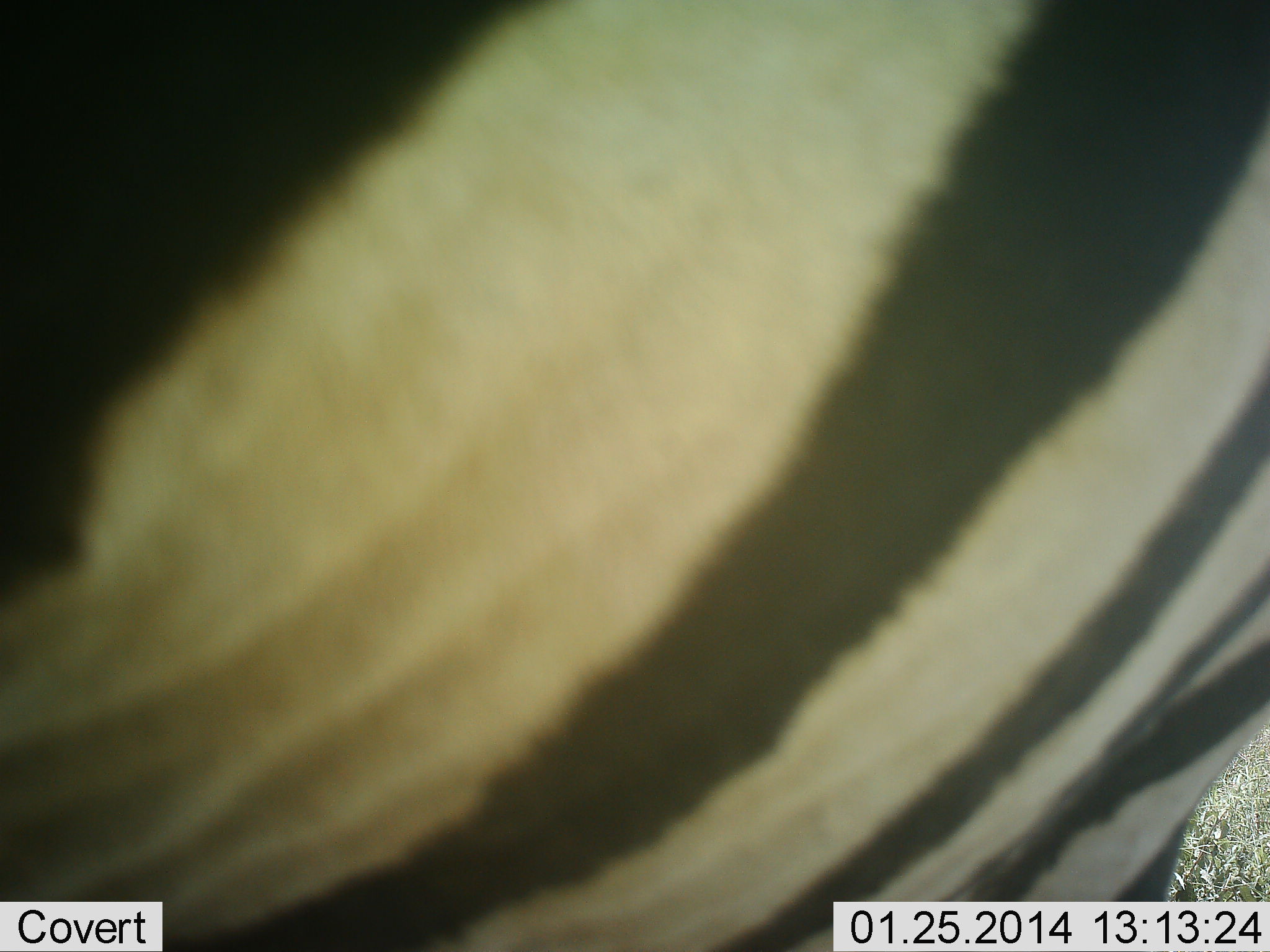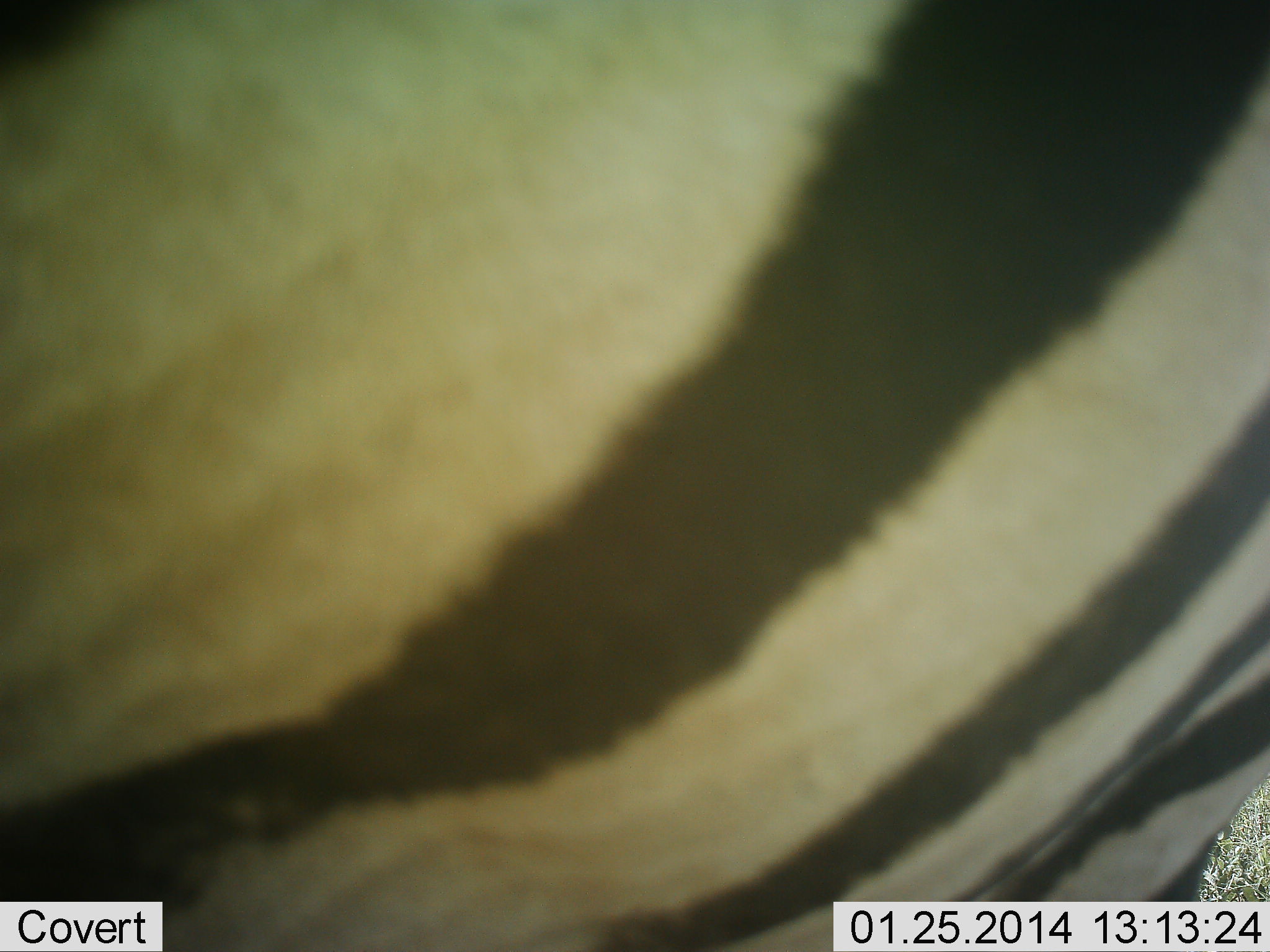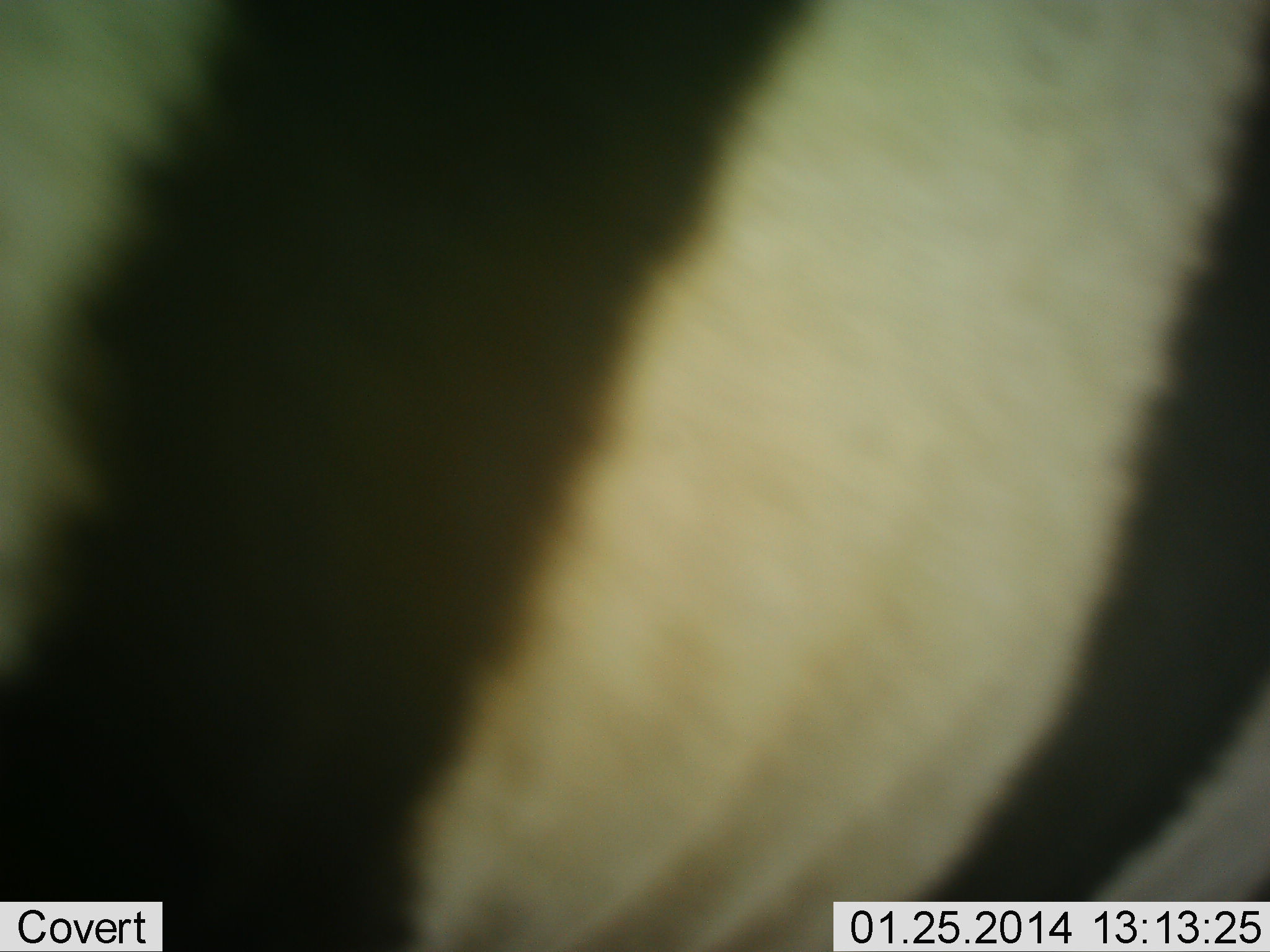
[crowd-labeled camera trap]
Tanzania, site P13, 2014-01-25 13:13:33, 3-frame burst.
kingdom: Animalia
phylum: Chordata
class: Mammalia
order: Perissodactyla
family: Equidae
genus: Equus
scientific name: Equus quagga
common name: plains zebra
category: zebra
Zebra (plains zebra) (Equus quagga), count 1. Behavior (volunteer vote fractions): standing 70%, resting 0%, moving 20%, interacting 10%. Young present (vote fraction): 0%. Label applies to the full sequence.